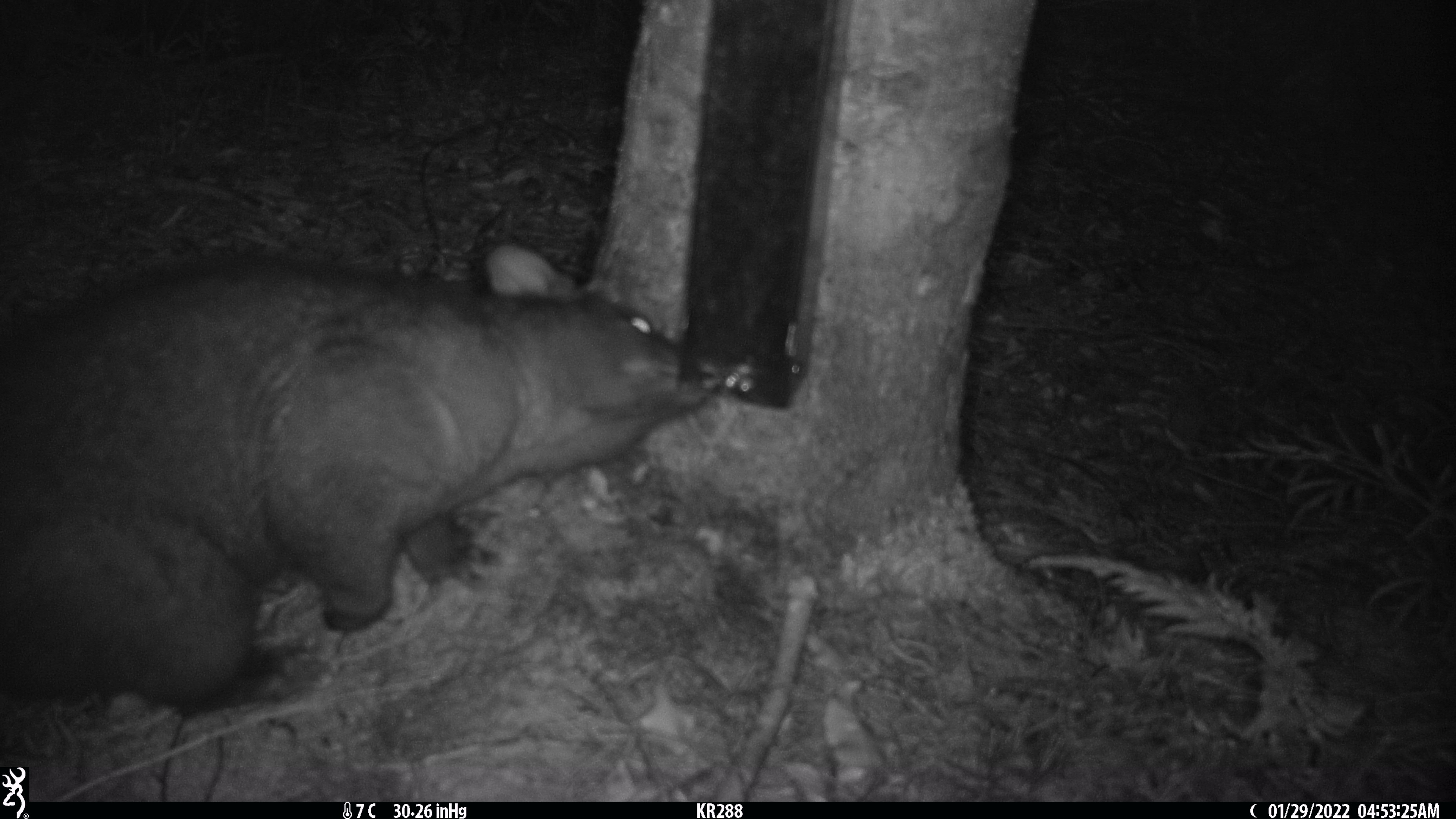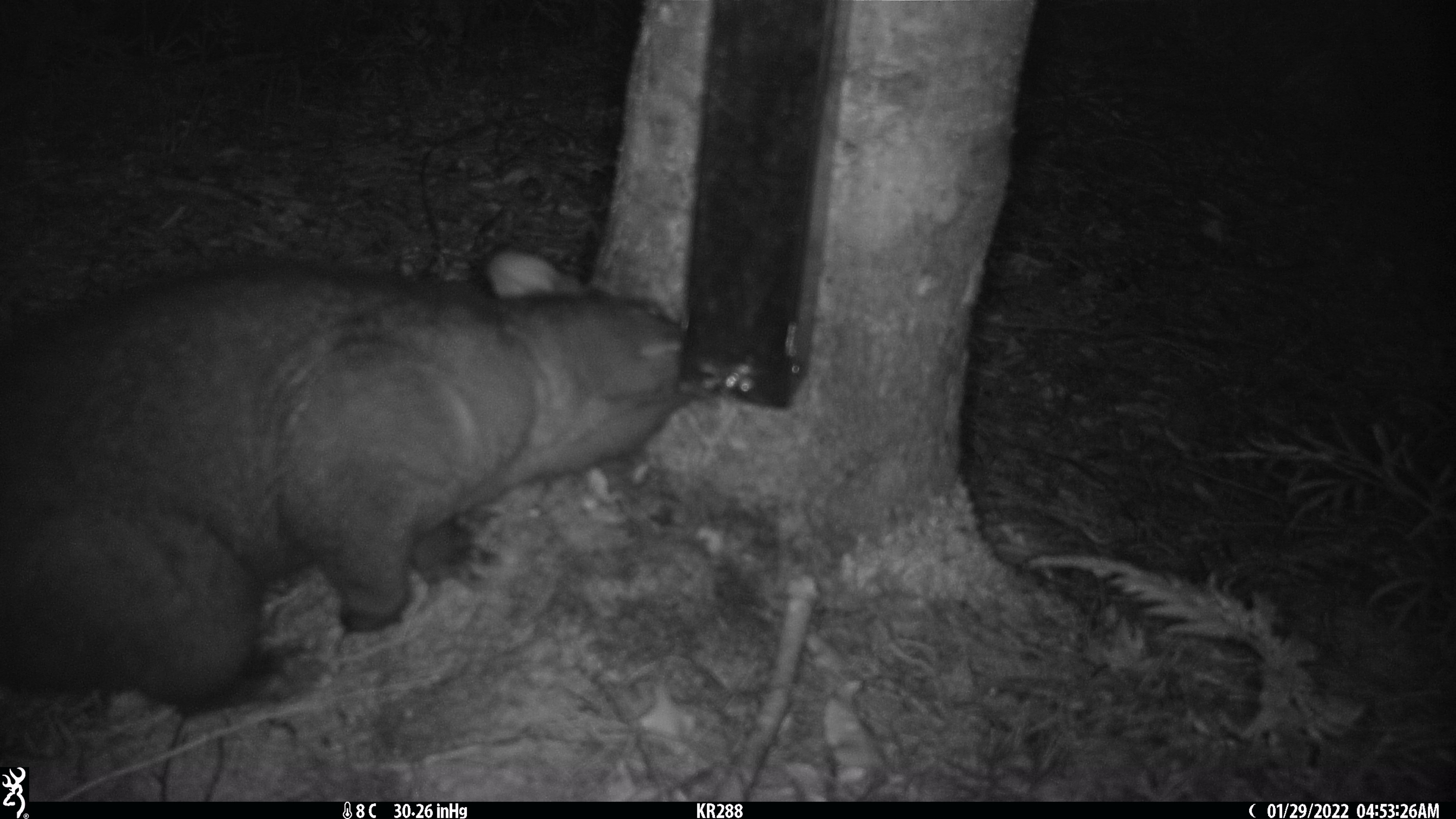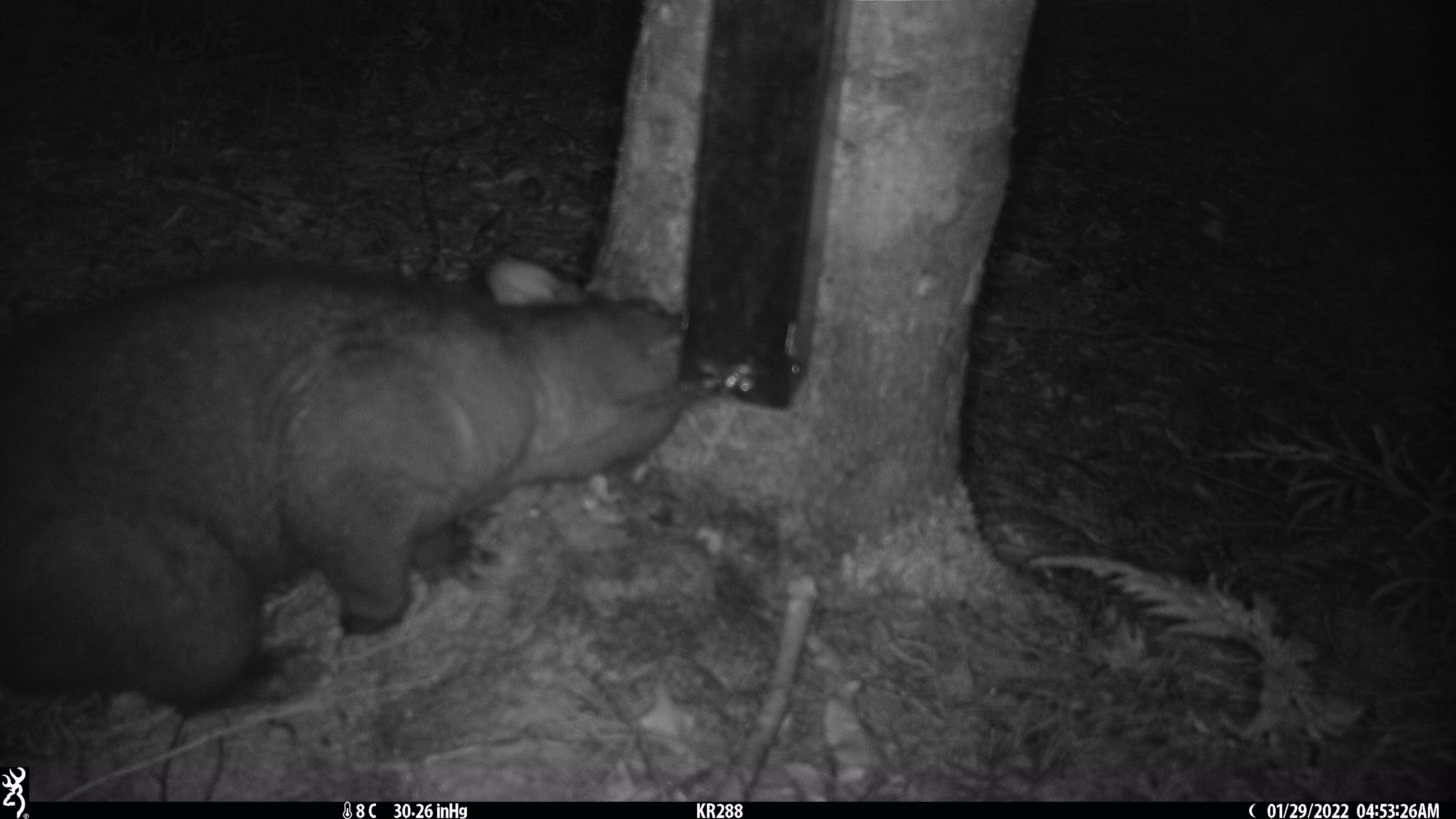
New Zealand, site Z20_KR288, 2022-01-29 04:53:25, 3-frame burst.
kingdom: Animalia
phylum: Chordata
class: Mammalia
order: Diprotodontia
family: Phalangeridae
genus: Trichosurus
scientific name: Trichosurus vulpecula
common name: common brushtail possum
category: possum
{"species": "possum (common brushtail possum) (Trichosurus vulpecula)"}